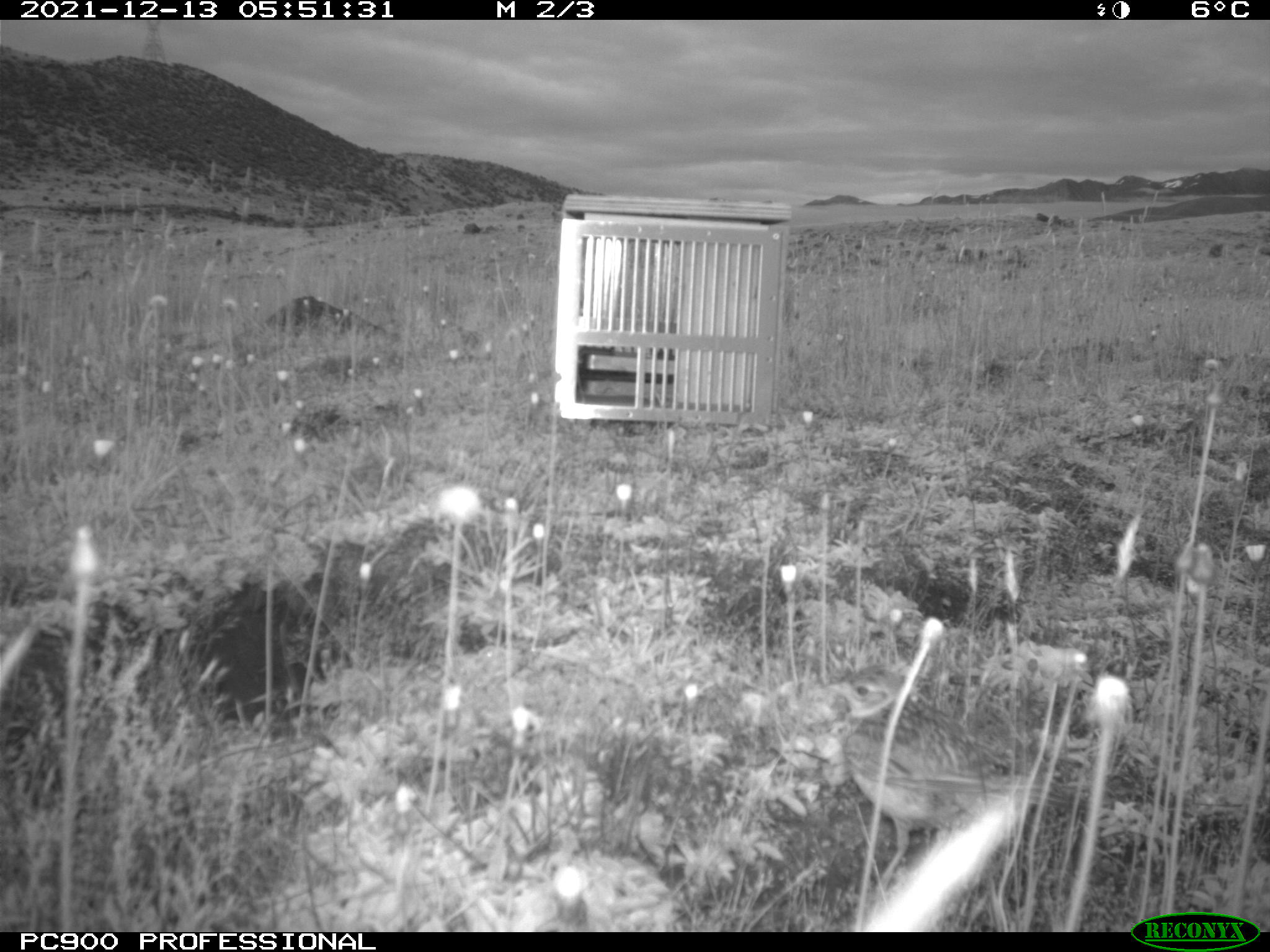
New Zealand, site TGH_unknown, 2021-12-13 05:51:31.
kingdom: Animalia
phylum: Chordata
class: Aves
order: Passeriformes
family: Motacillidae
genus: Anthus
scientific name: Anthus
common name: pipit